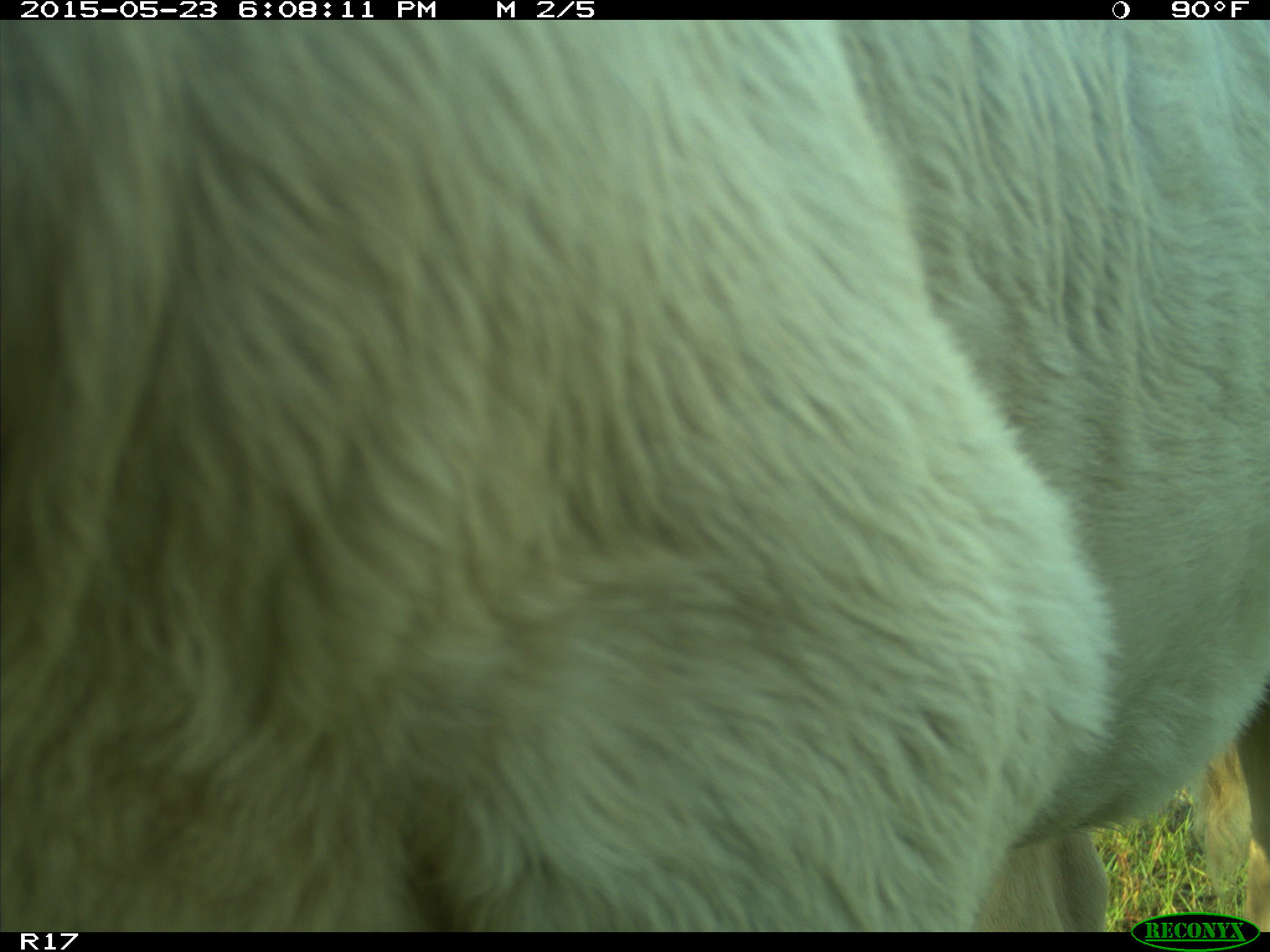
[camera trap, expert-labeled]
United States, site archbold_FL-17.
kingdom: Animalia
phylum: Chordata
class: Mammalia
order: Artiodactyla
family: Bovidae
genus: Bos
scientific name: Bos taurus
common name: domestic cow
Bos taurus (domestic cow).